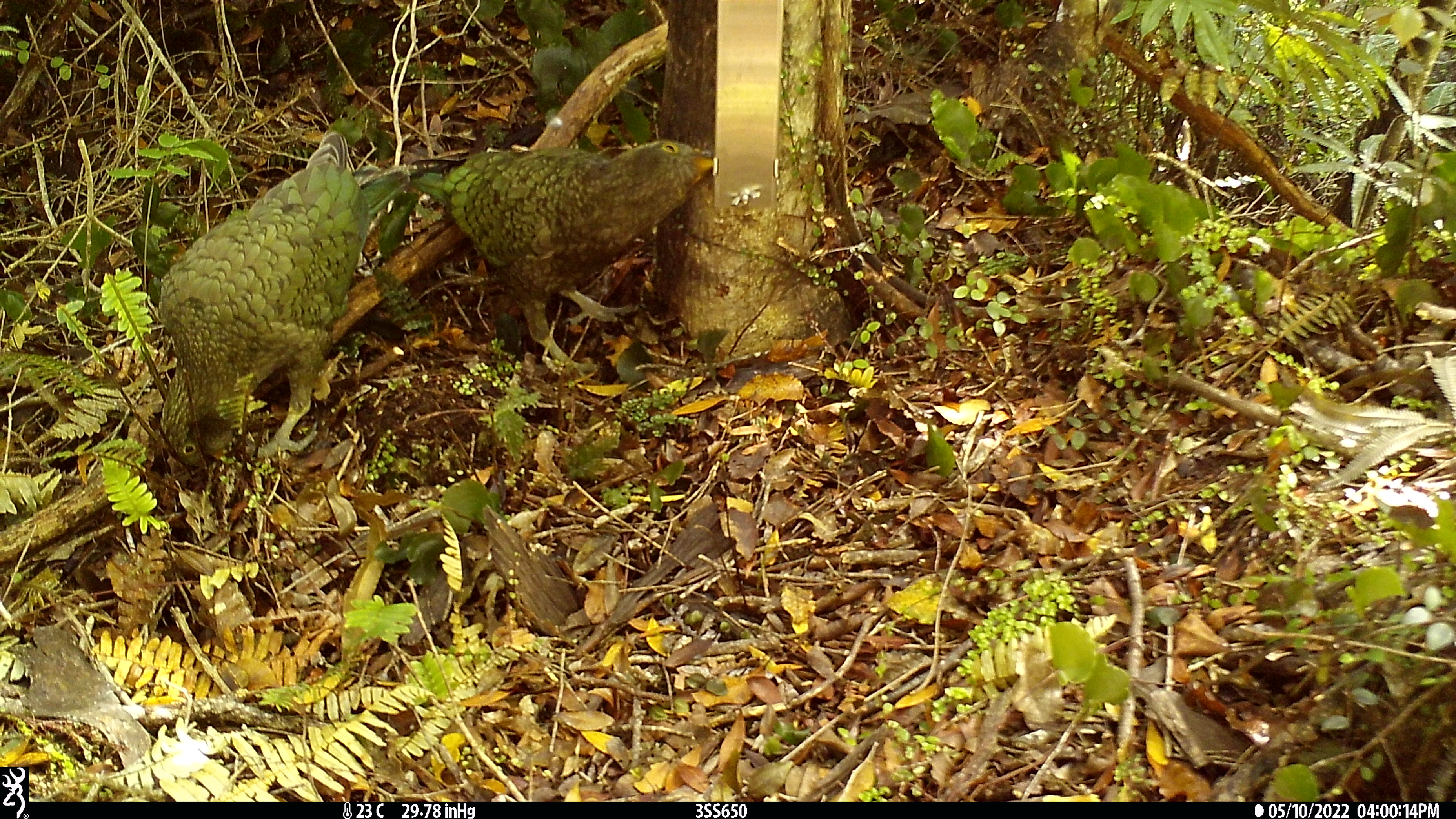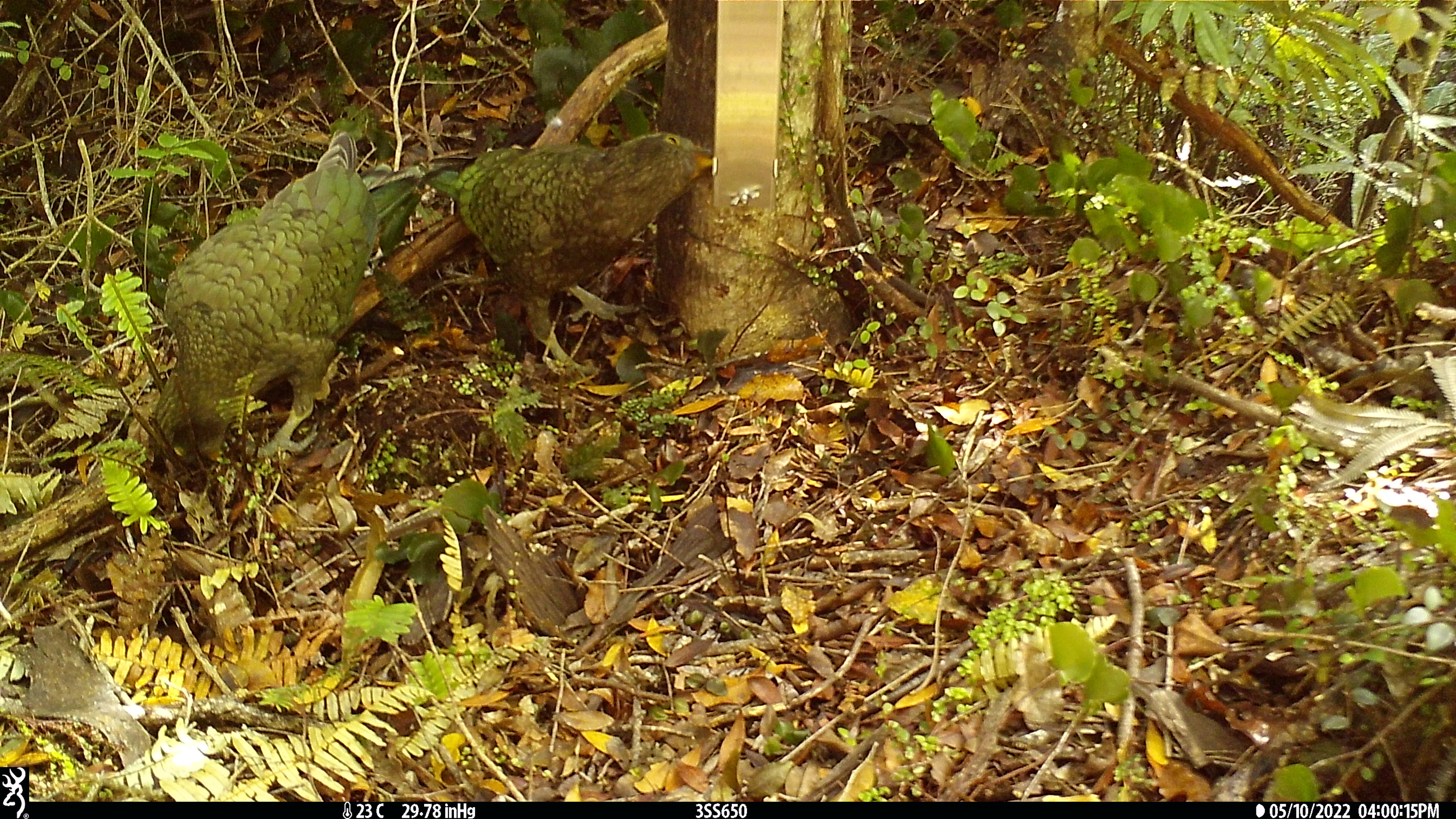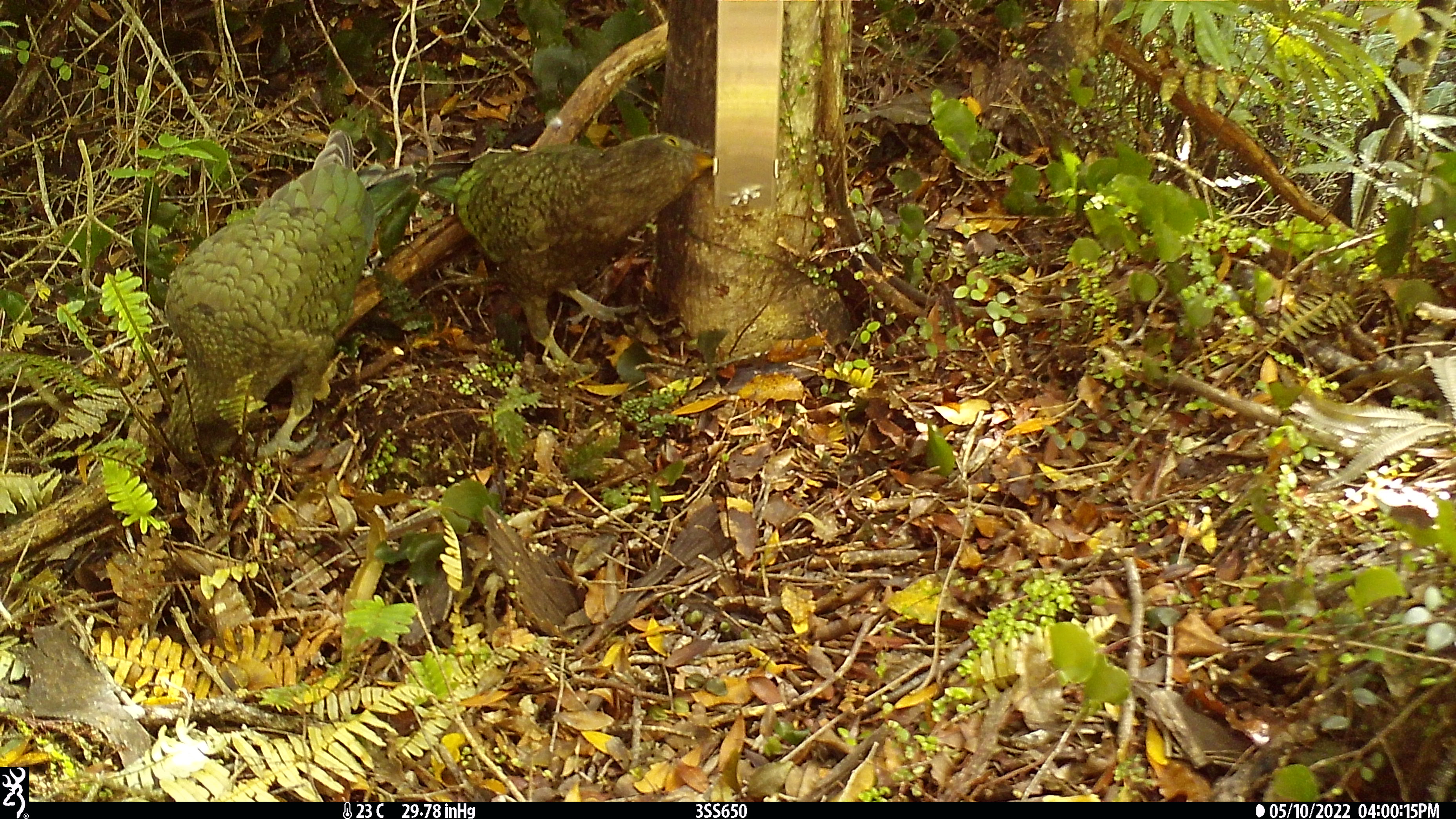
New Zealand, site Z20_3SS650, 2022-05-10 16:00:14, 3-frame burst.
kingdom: Animalia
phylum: Chordata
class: Aves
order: Psittaciformes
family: Strigopidae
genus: Nestor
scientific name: Nestor notabilis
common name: kea